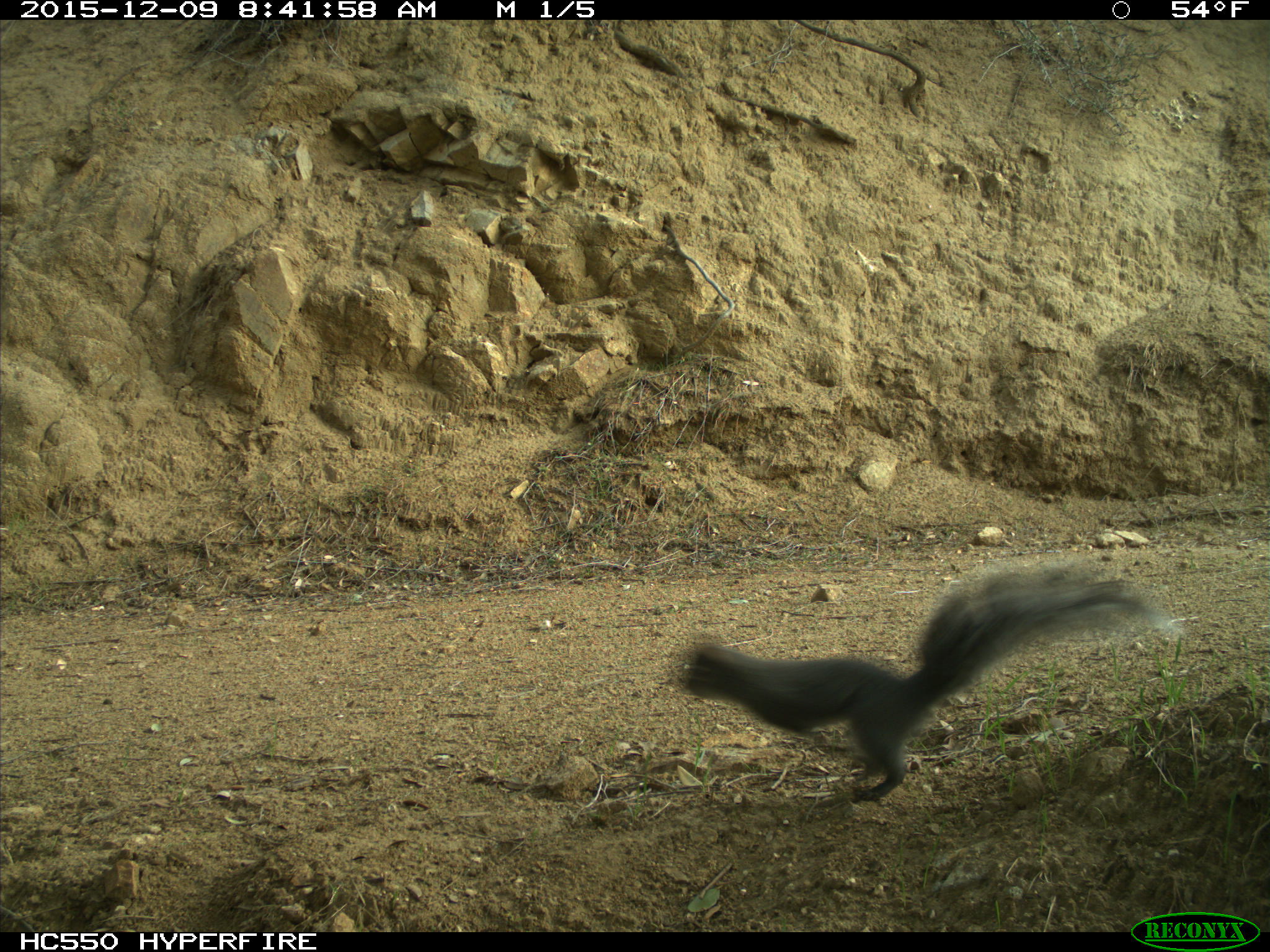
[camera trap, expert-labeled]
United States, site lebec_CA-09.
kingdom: Animalia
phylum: Chordata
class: Mammalia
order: Rodentia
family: Sciuridae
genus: Sciurus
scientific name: Sciurus carolinensis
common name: eastern gray squirrel